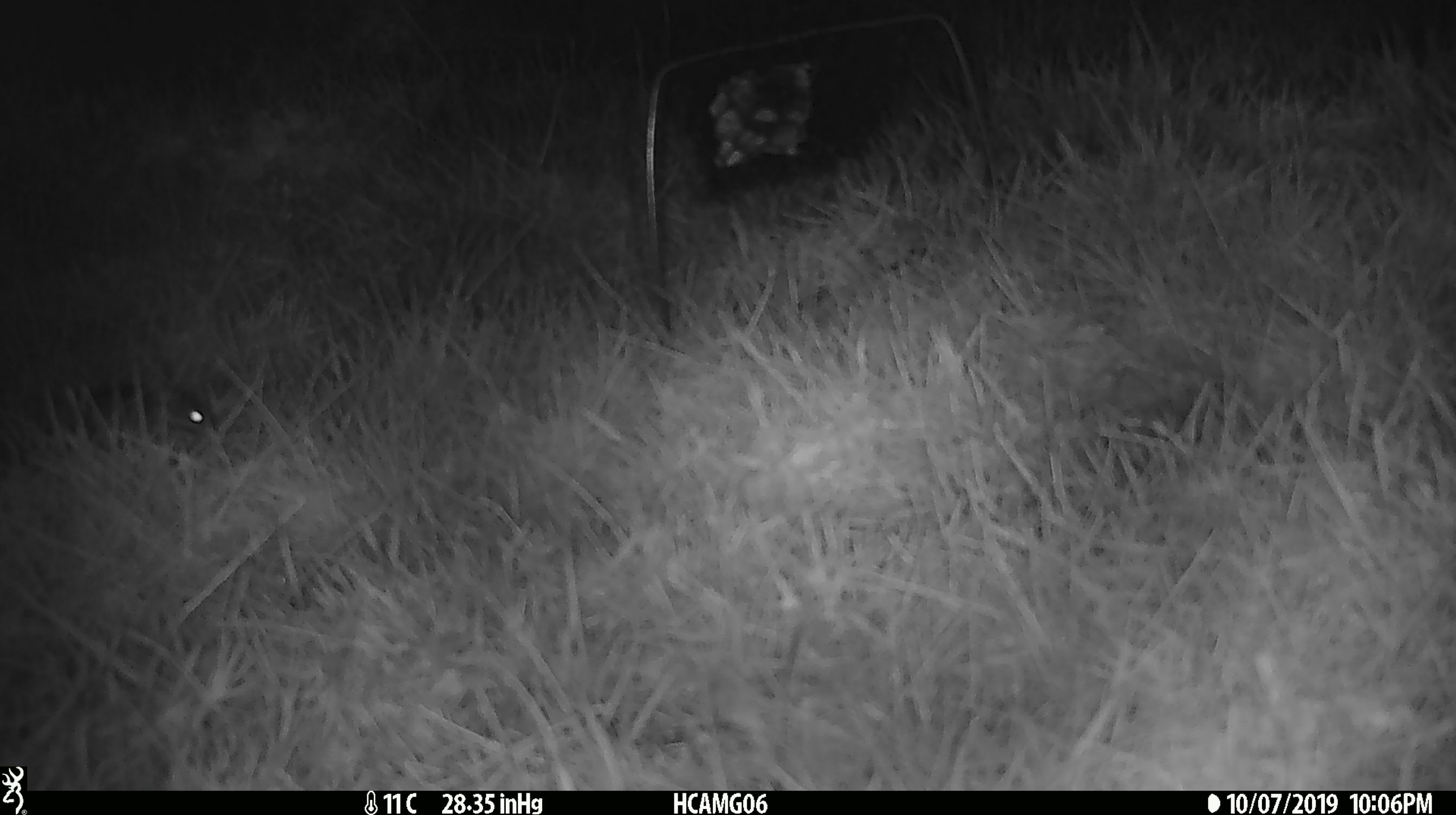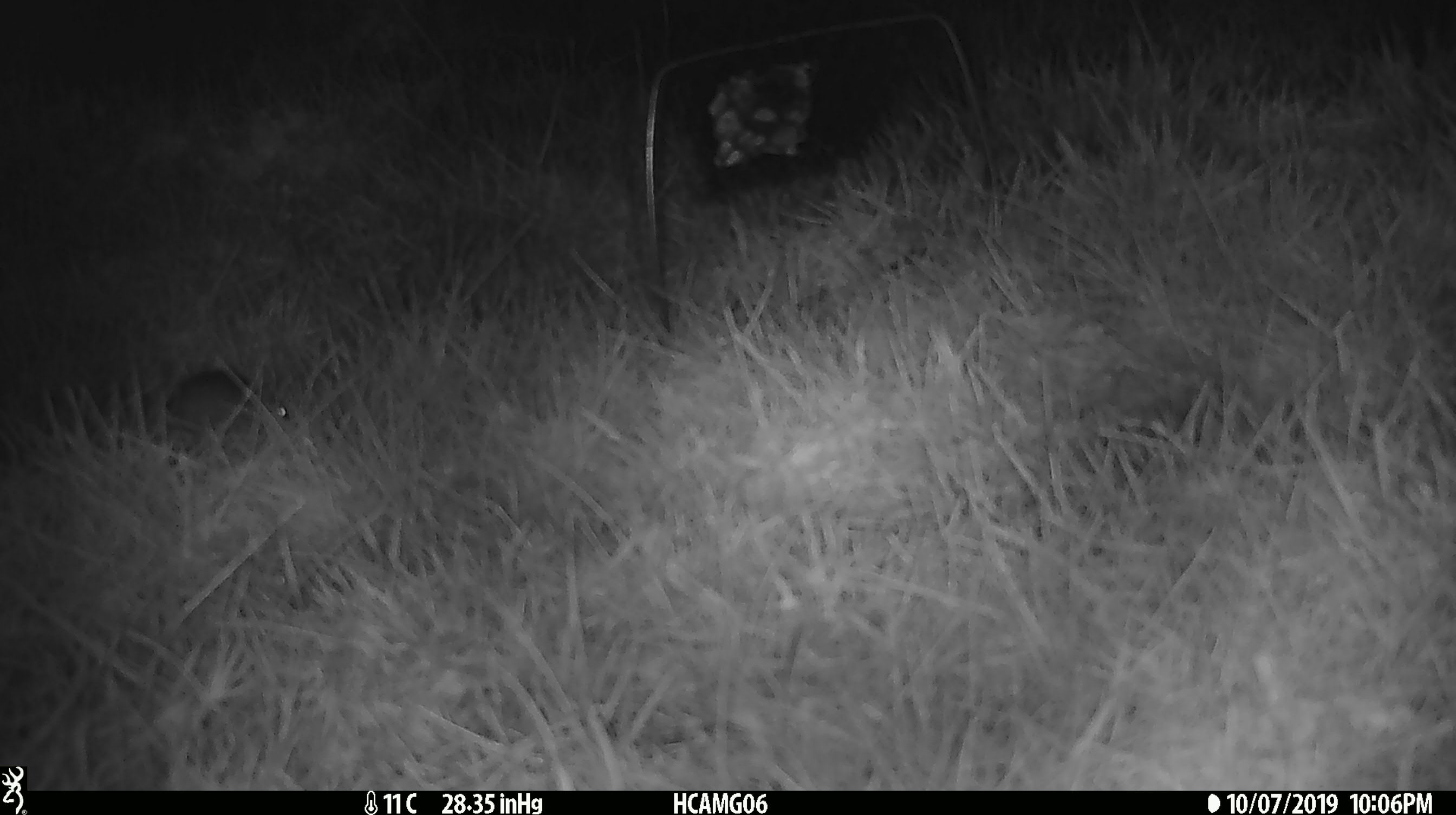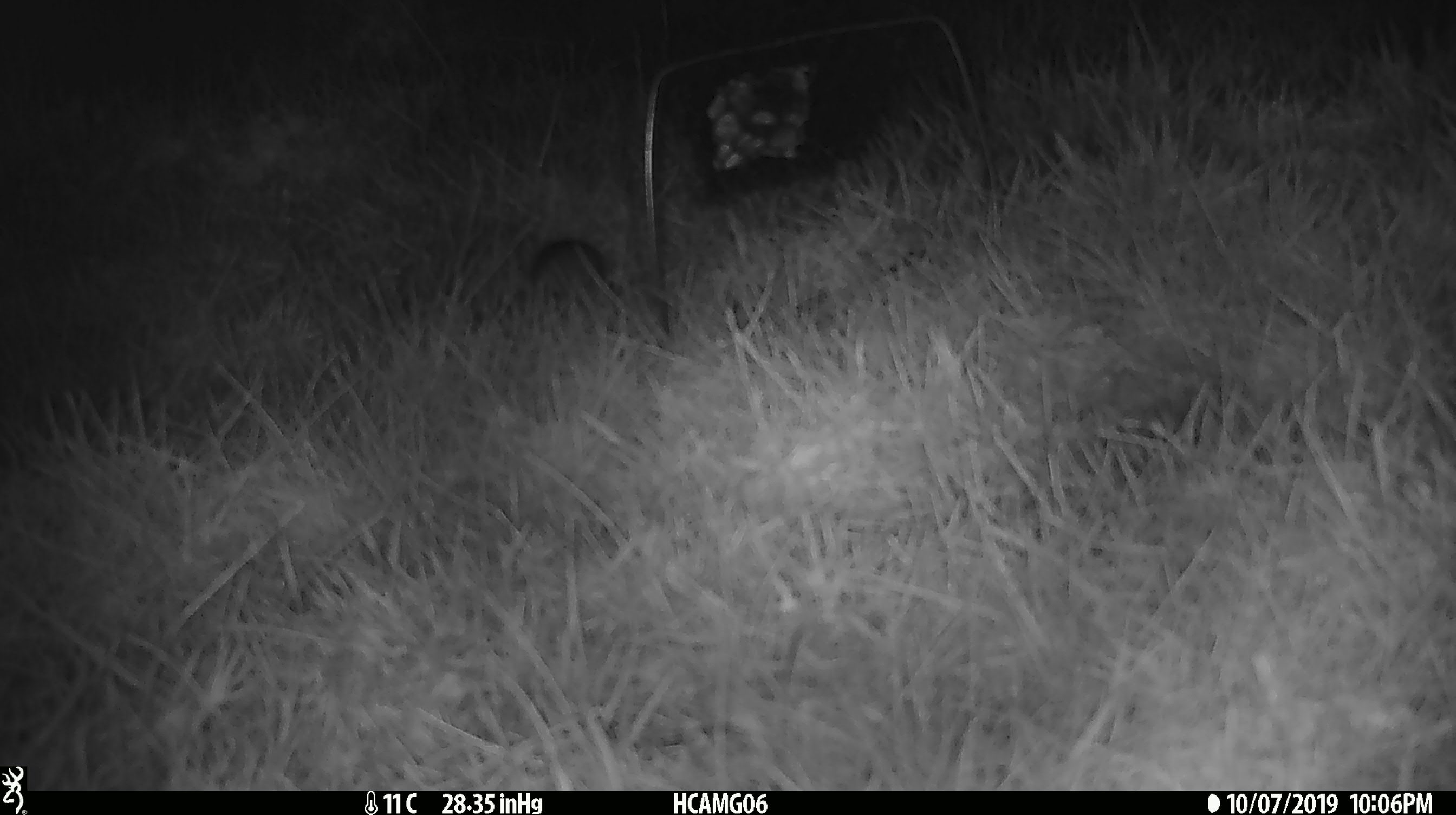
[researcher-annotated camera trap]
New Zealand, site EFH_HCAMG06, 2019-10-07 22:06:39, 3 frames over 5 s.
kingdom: Animalia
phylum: Chordata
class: Mammalia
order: Rodentia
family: Muridae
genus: Mus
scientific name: Mus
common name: mouse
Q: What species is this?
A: Mouse (Mus).